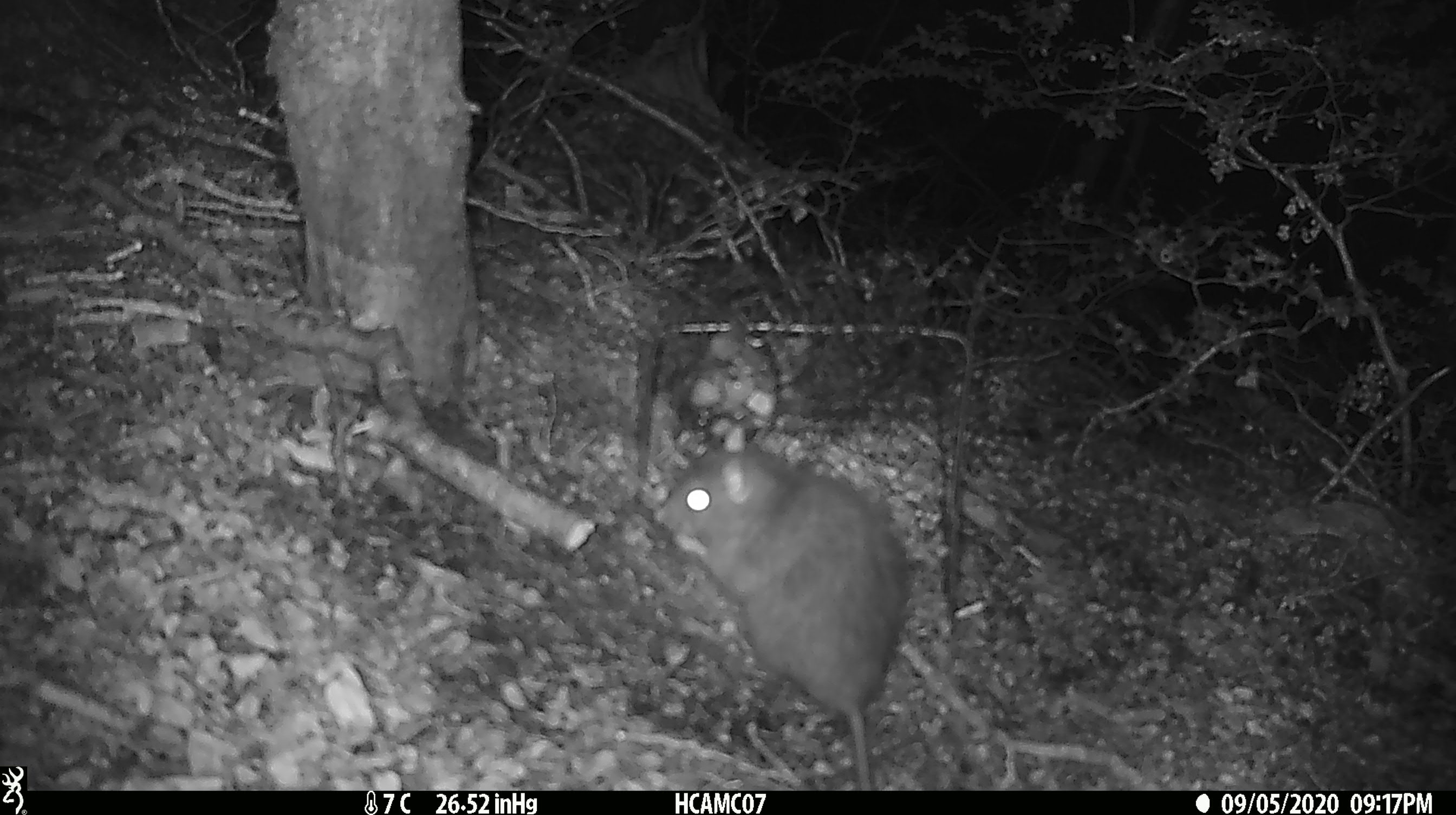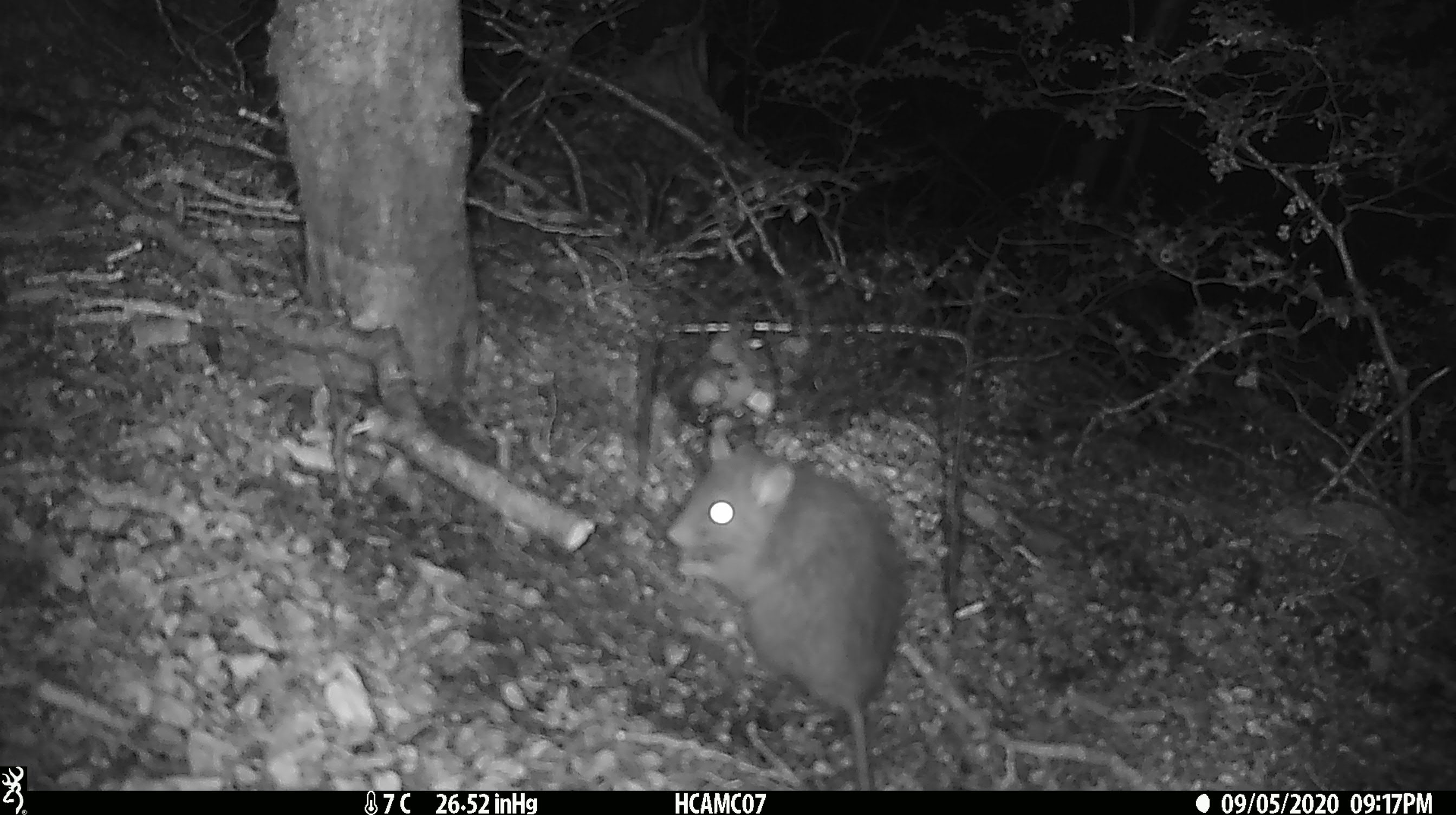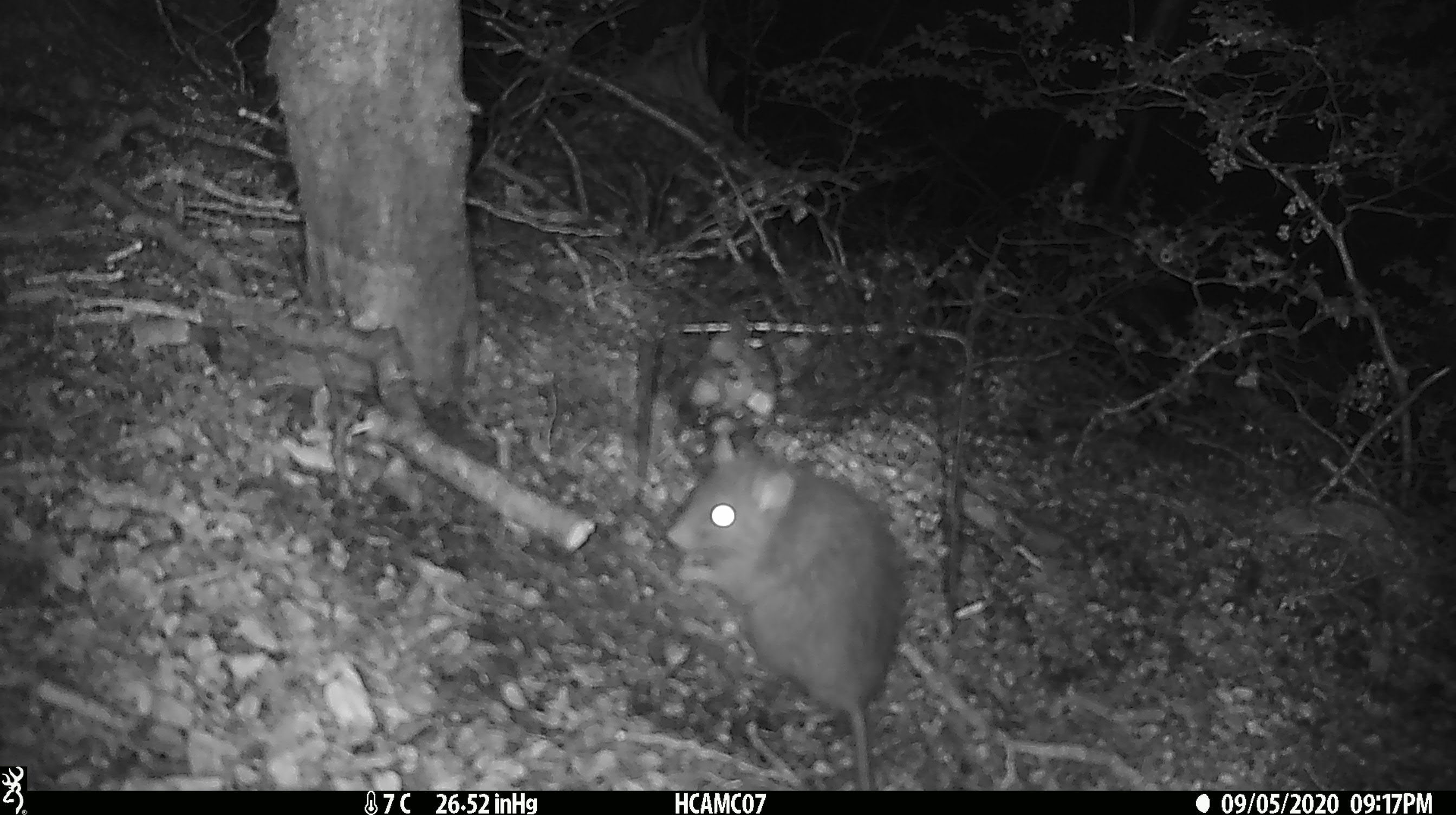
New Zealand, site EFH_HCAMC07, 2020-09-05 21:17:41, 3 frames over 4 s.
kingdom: Animalia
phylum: Chordata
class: Mammalia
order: Rodentia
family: Muridae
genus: Rattus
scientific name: Rattus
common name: rat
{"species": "rat (Rattus)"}